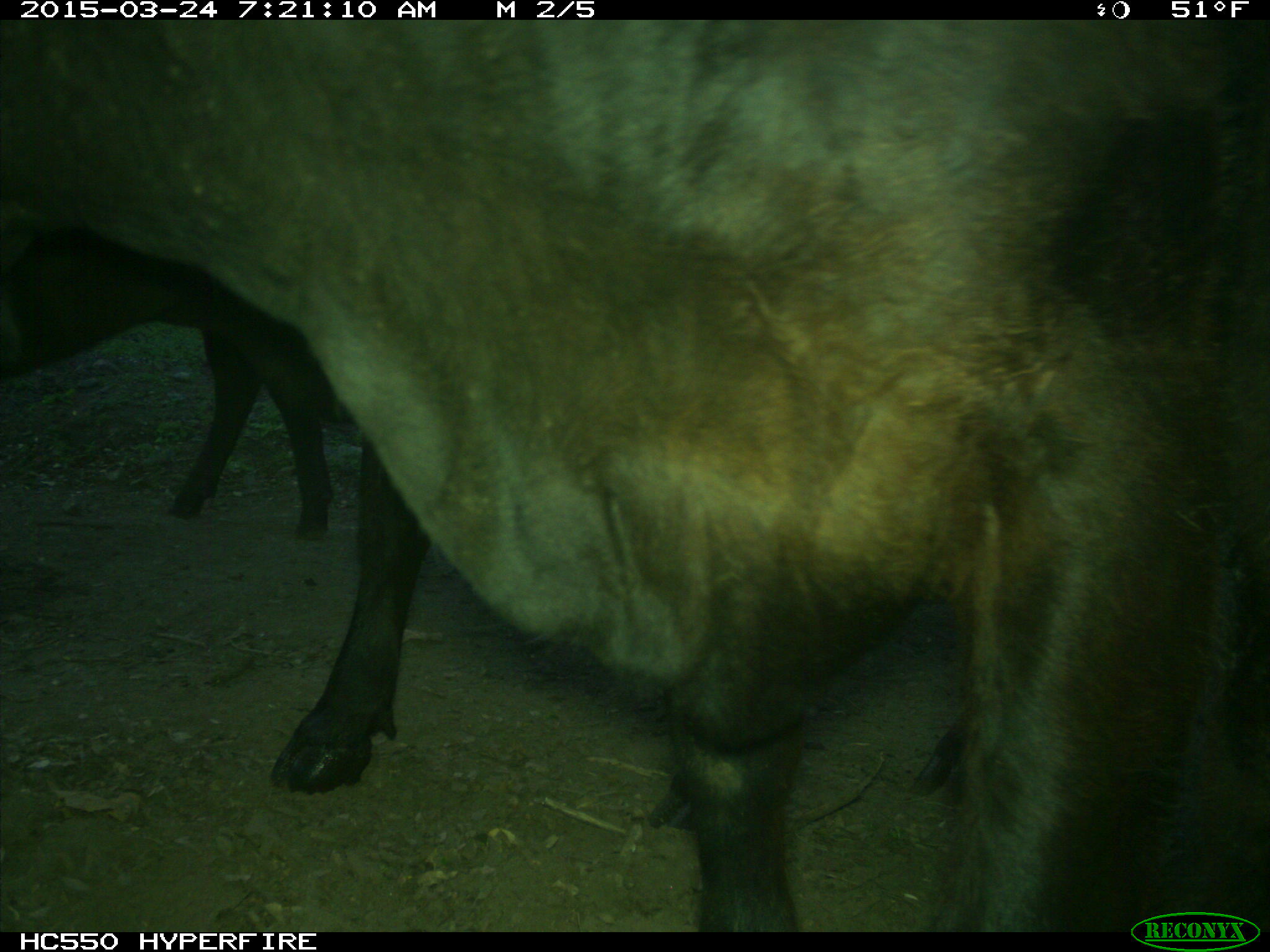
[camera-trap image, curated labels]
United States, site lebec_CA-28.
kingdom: Animalia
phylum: Chordata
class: Mammalia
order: Artiodactyla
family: Bovidae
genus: Bos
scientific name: Bos taurus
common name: domestic cow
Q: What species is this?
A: Bos taurus (domestic cow).